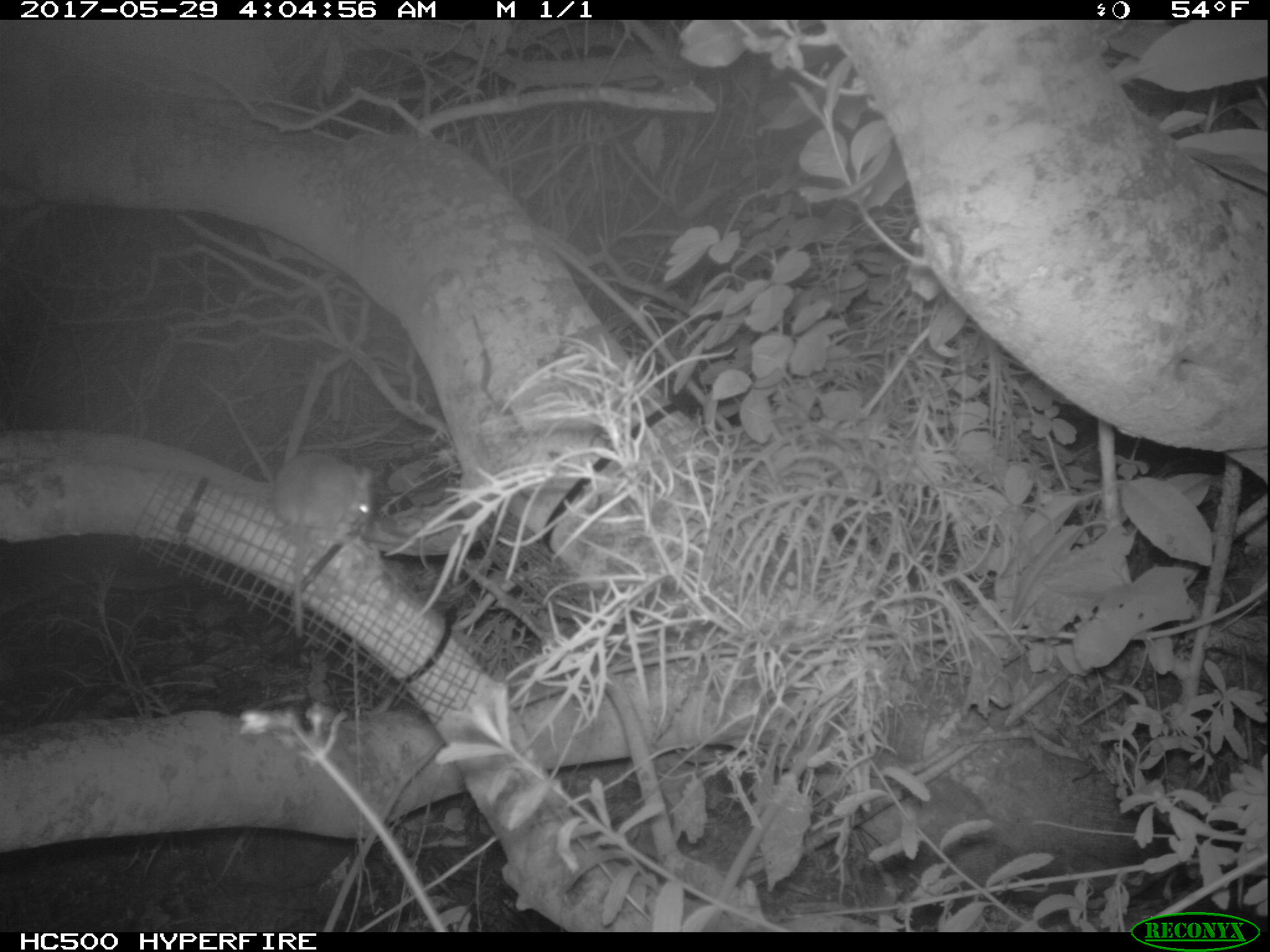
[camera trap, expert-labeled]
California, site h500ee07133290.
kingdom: Animalia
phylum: Chordata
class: Mammalia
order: Rodentia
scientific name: Rodentia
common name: rodent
Rodent (Rodentia).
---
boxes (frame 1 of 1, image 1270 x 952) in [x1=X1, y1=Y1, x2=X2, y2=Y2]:
rodent: [x1=269, y1=450, x2=378, y2=638]